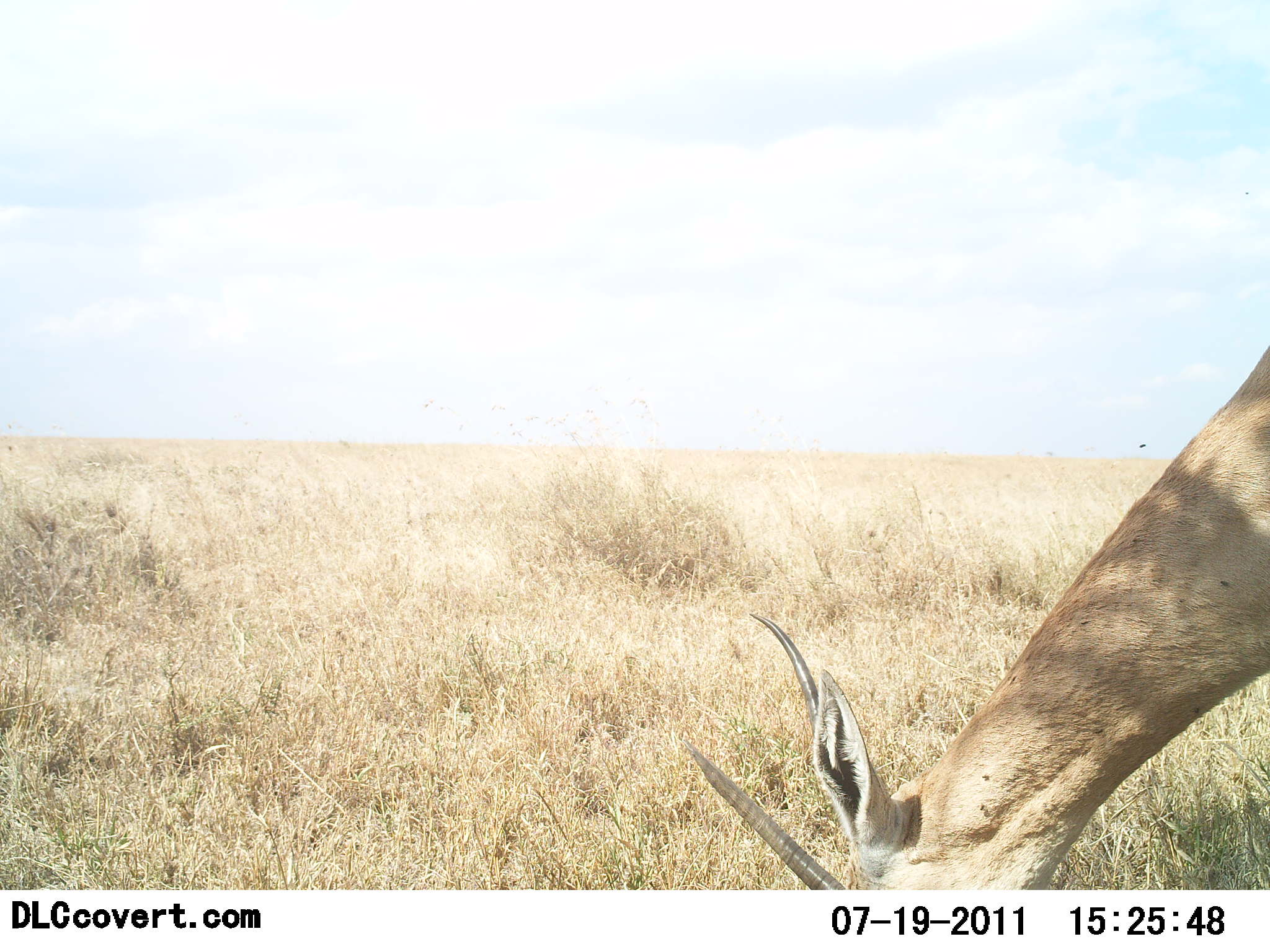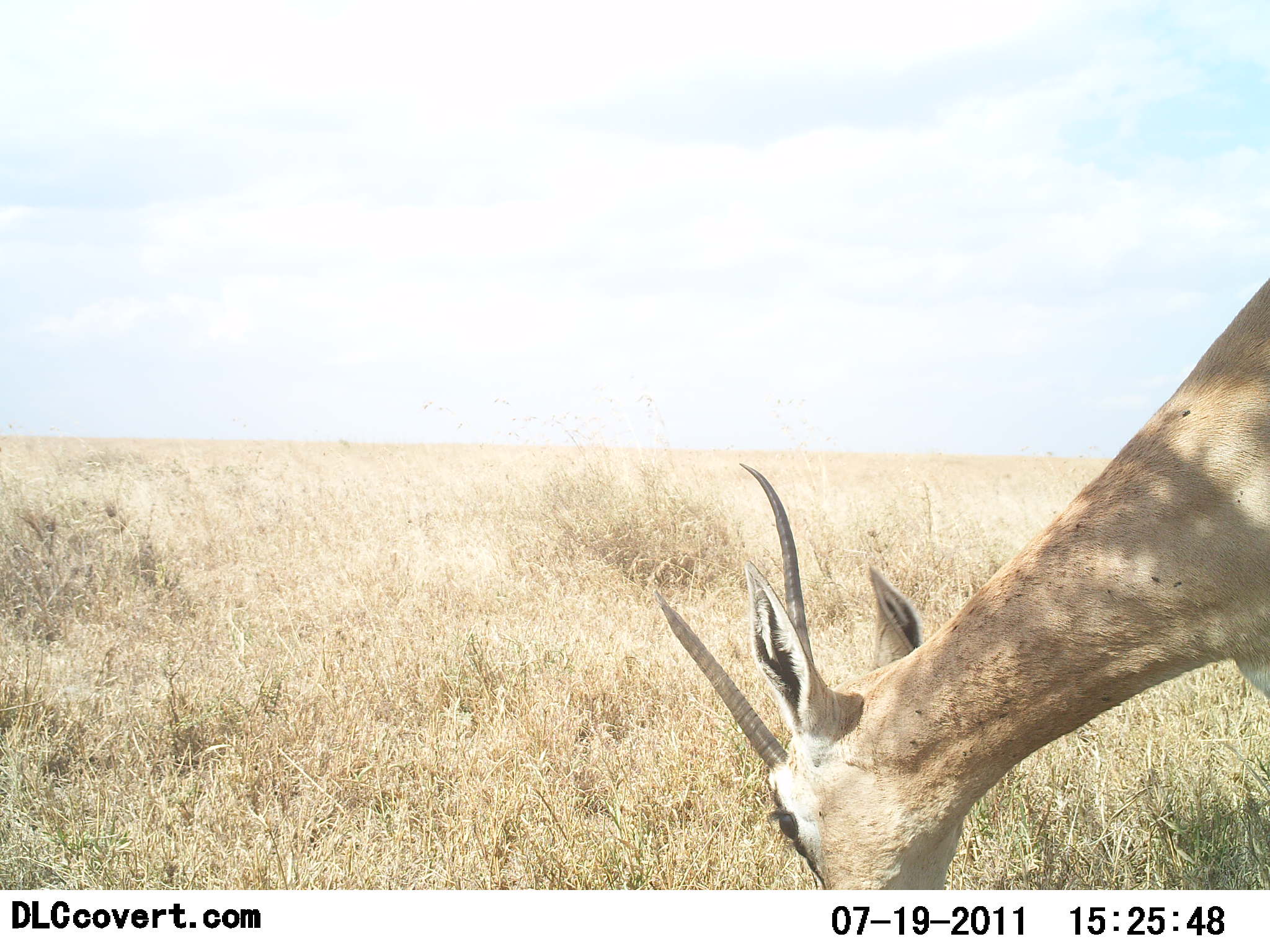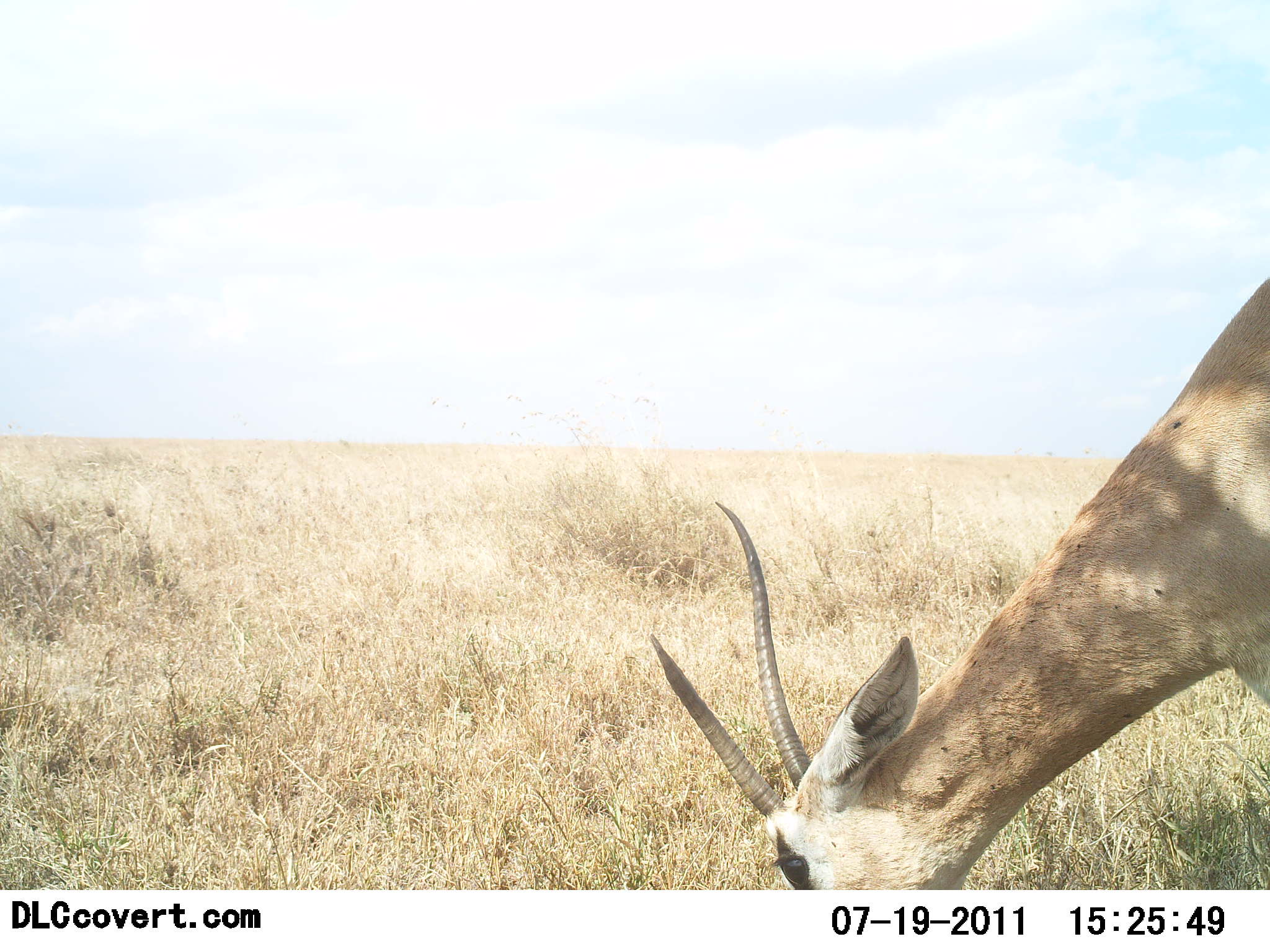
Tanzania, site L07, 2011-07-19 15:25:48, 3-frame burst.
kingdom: Animalia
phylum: Chordata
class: Mammalia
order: Artiodactyla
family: Bovidae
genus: Nanger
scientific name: Nanger granti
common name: grant's gazelle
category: gazellegrants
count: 1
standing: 20%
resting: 0%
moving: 10%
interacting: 0%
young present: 0%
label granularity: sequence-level